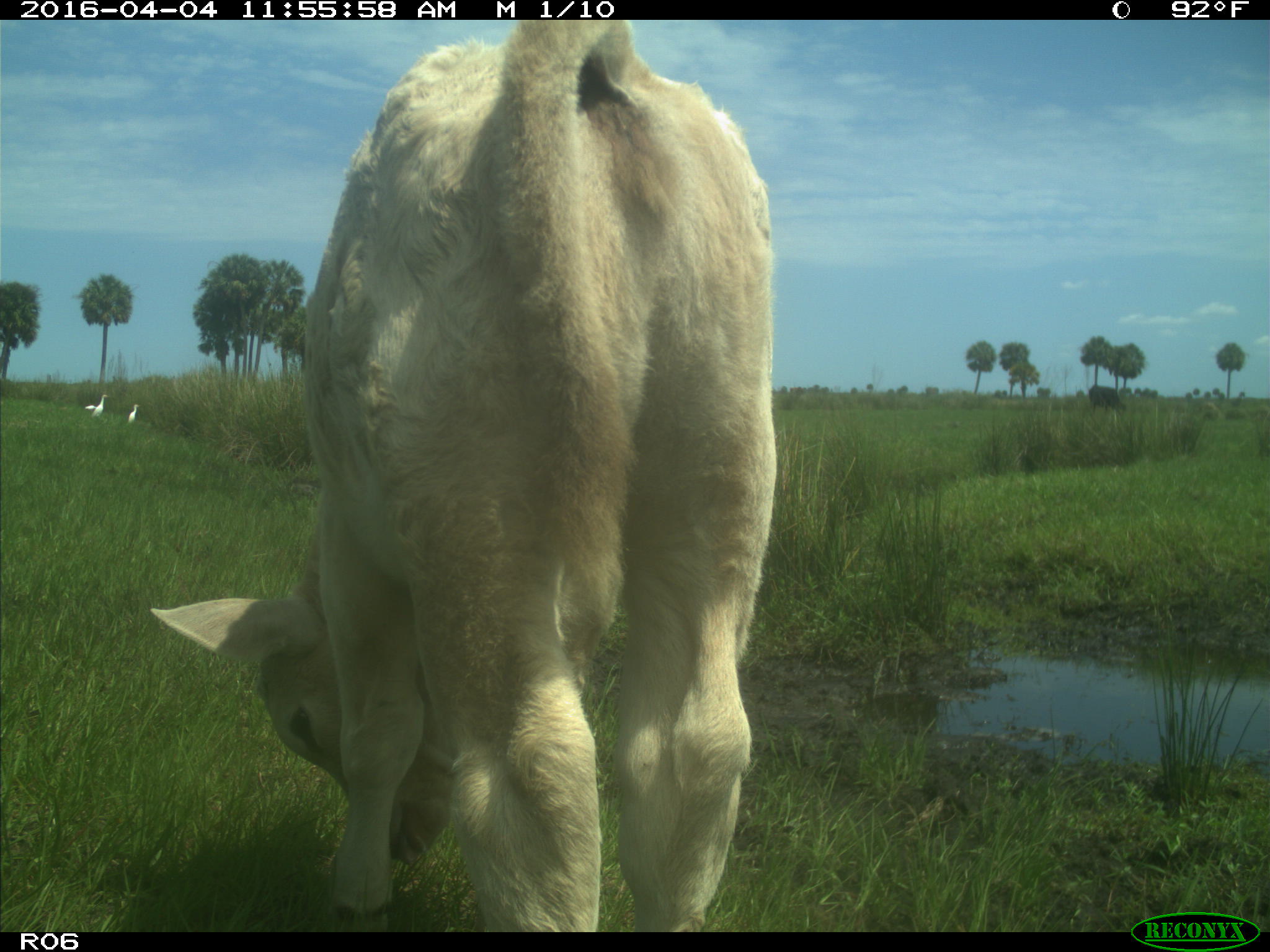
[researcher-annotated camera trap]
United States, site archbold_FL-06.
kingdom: Animalia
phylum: Chordata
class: Mammalia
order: Artiodactyla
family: Bovidae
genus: Bos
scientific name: Bos taurus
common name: domestic cow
Bos taurus (domestic cow).